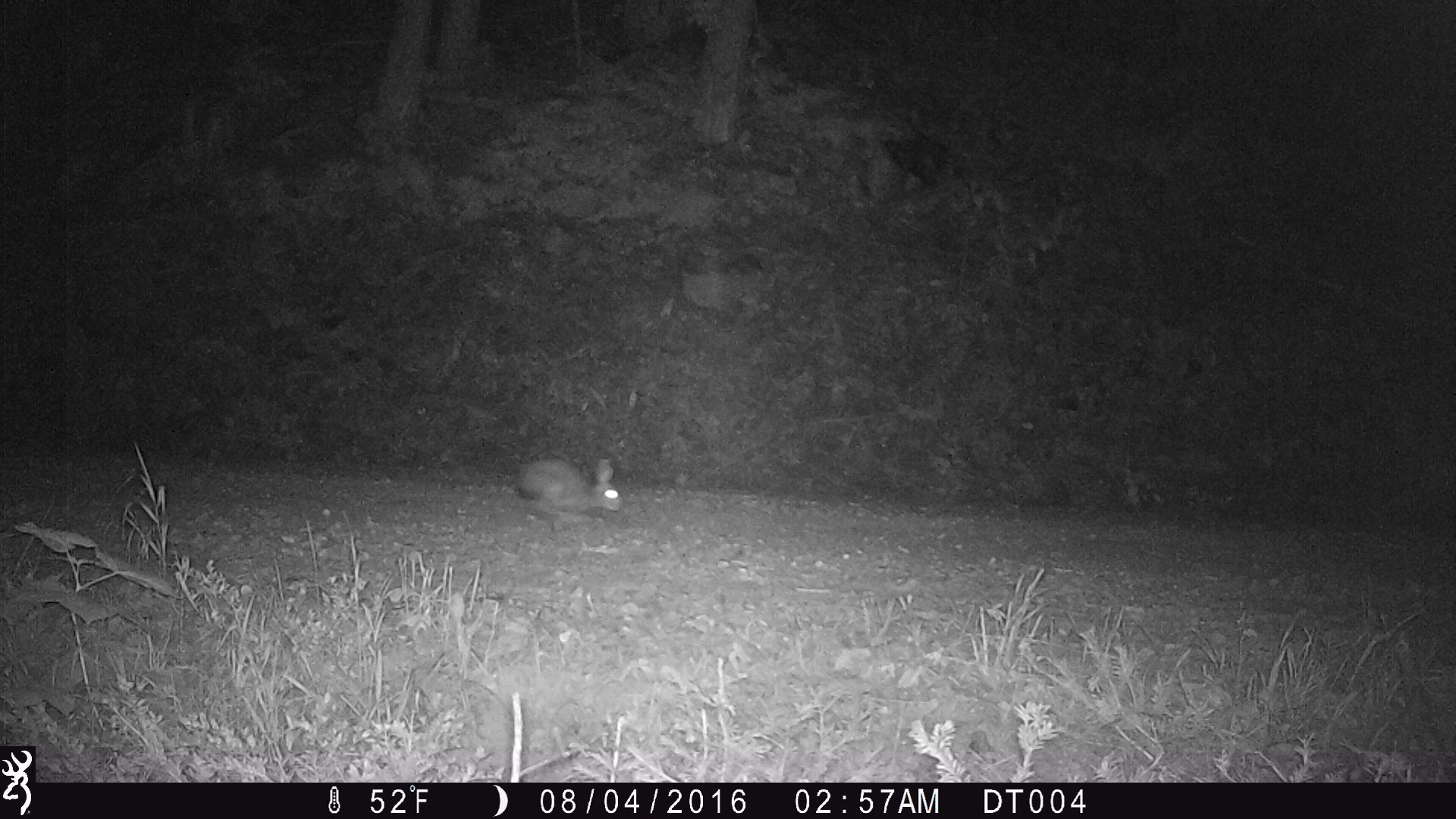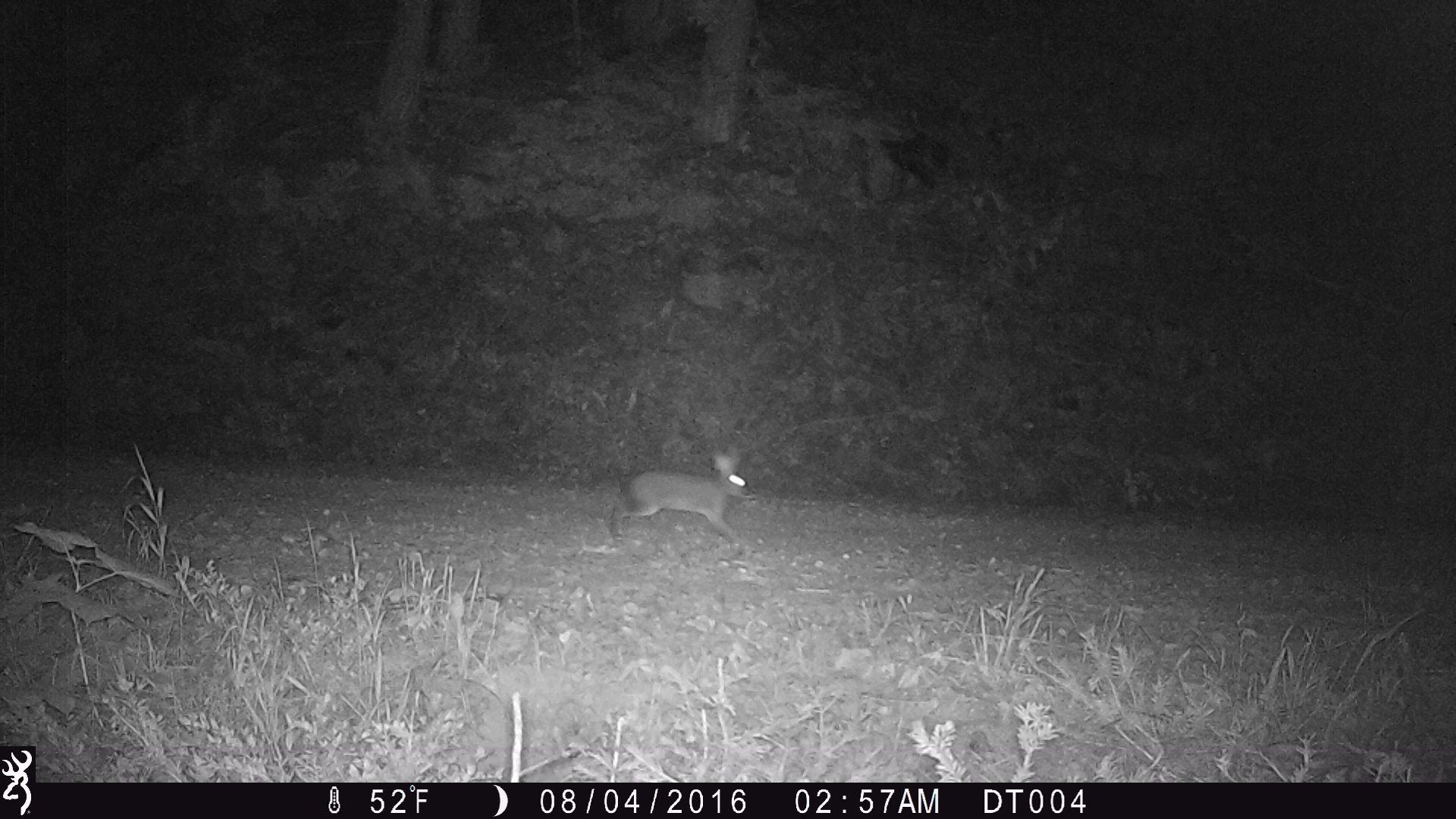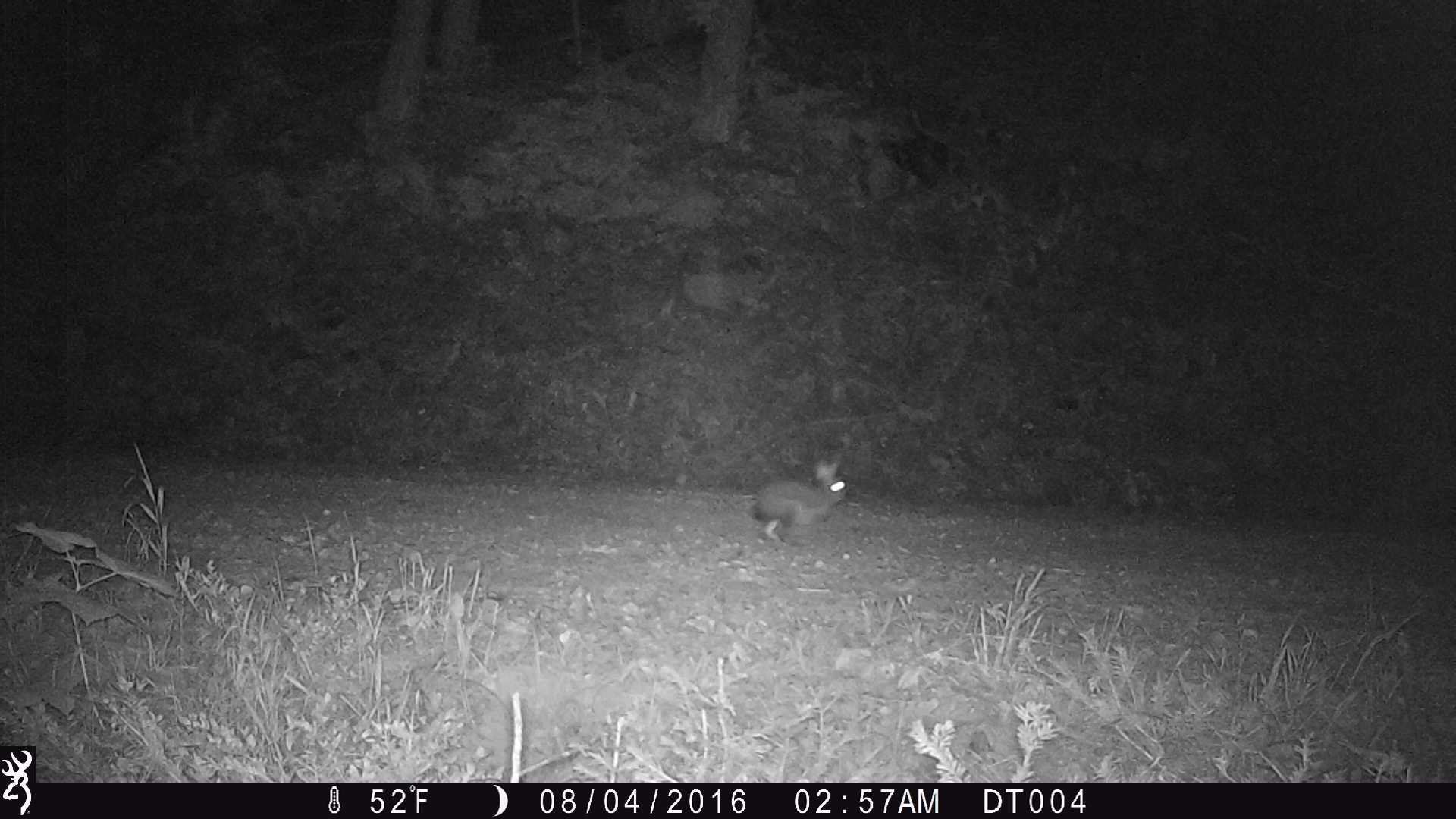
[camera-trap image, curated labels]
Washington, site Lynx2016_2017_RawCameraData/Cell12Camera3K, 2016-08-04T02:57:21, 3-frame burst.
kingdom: Animalia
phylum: Chordata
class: Mammalia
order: Lagomorpha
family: Leporidae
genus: Lepus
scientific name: Lepus americanus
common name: snowshoe hare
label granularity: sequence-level